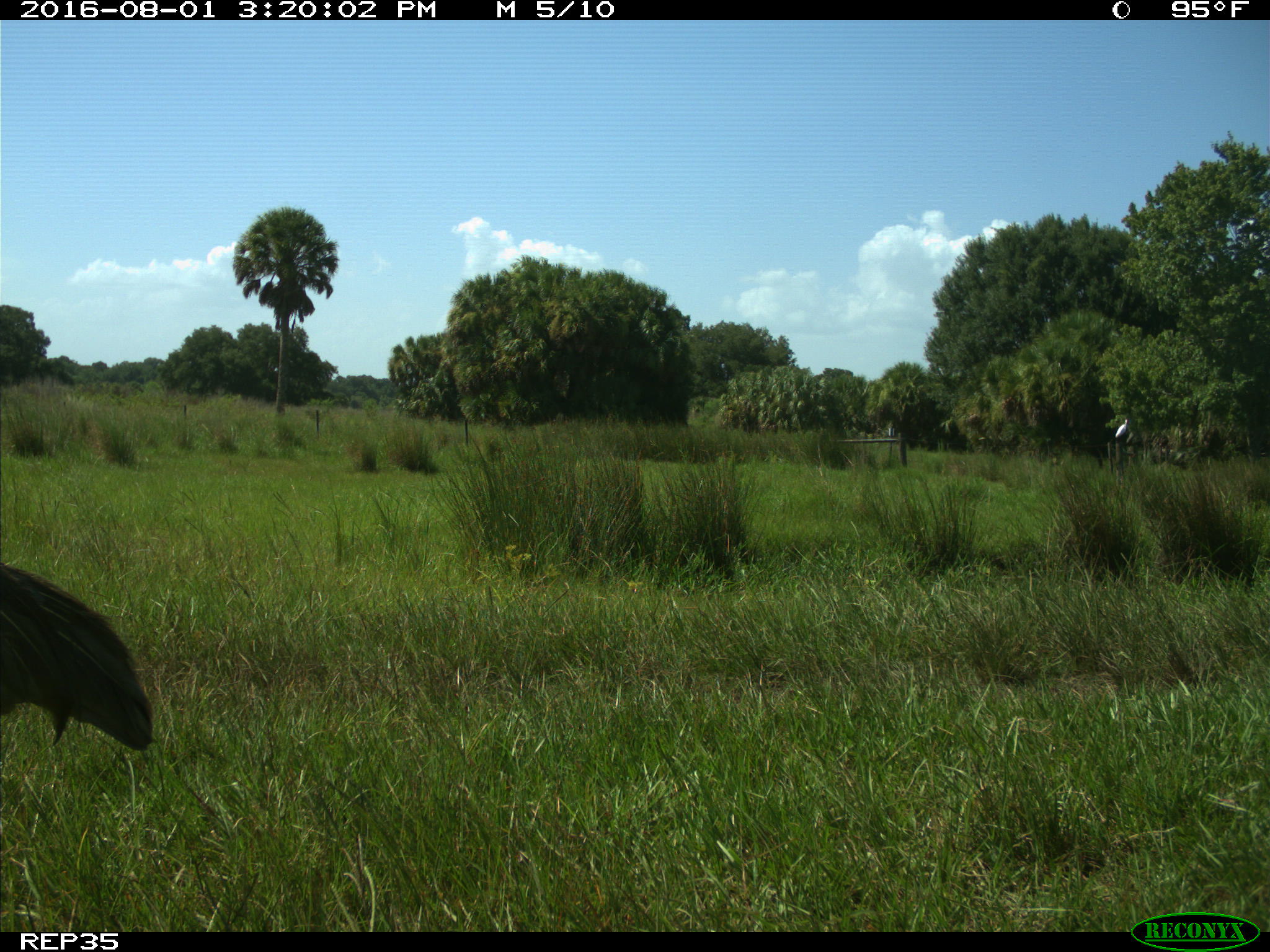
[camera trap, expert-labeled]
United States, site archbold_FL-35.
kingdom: Animalia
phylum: Chordata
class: Aves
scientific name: Aves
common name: birds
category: unidentified bird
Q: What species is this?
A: Unidentified bird (birds) (Aves).